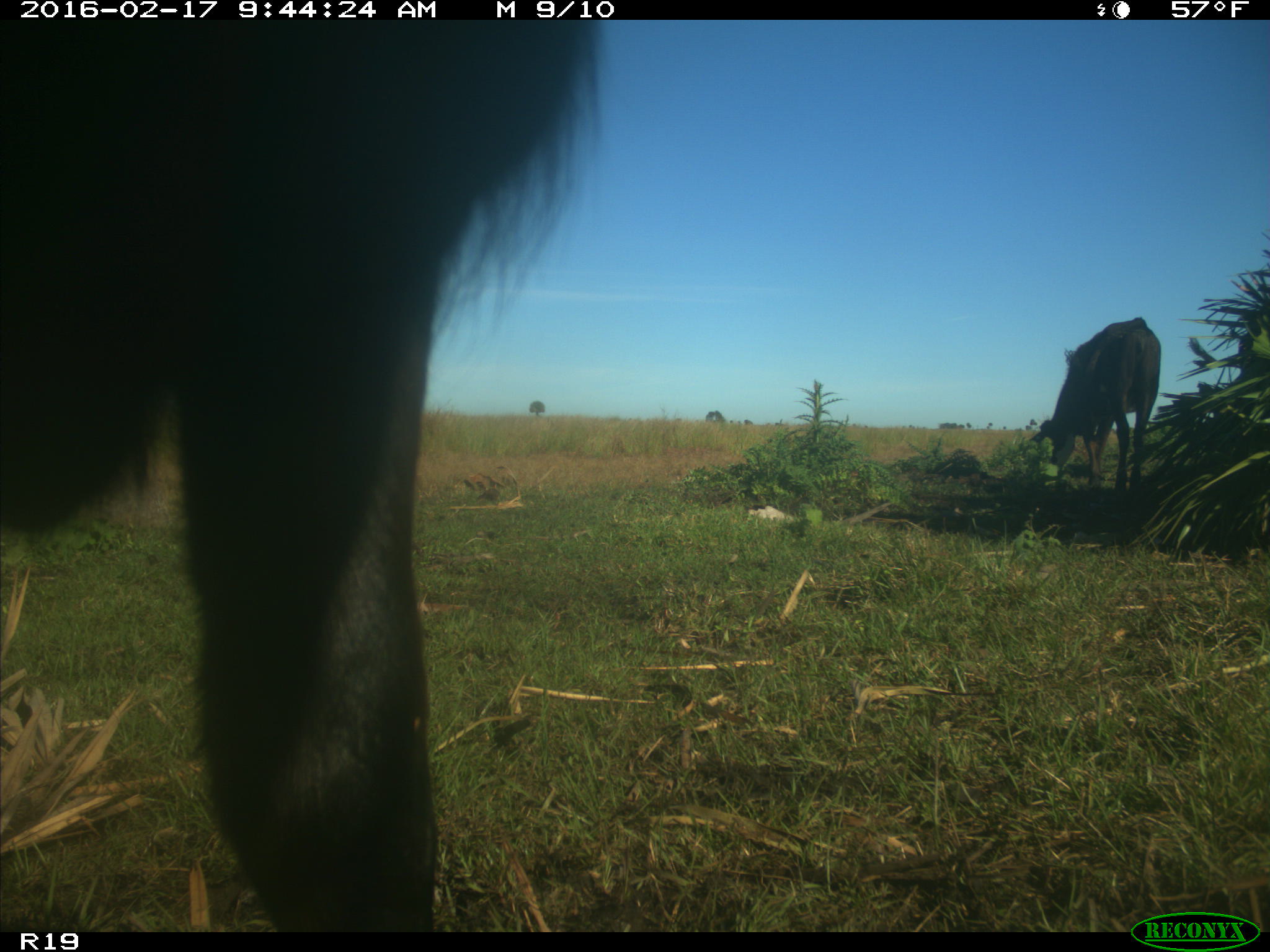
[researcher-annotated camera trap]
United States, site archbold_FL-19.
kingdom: Animalia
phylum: Chordata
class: Mammalia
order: Artiodactyla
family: Bovidae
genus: Bos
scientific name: Bos taurus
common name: domestic cow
Bos taurus (domestic cow).